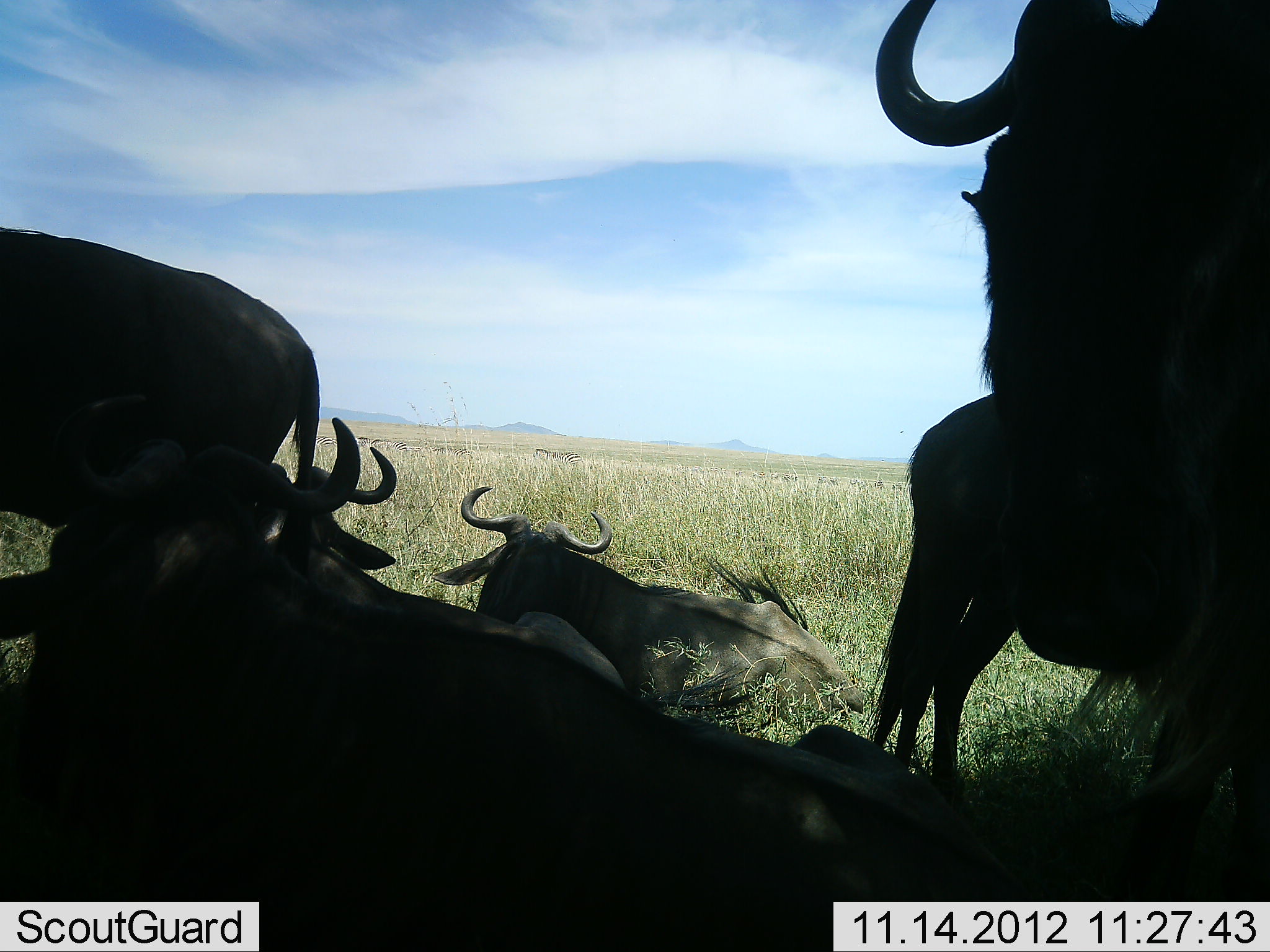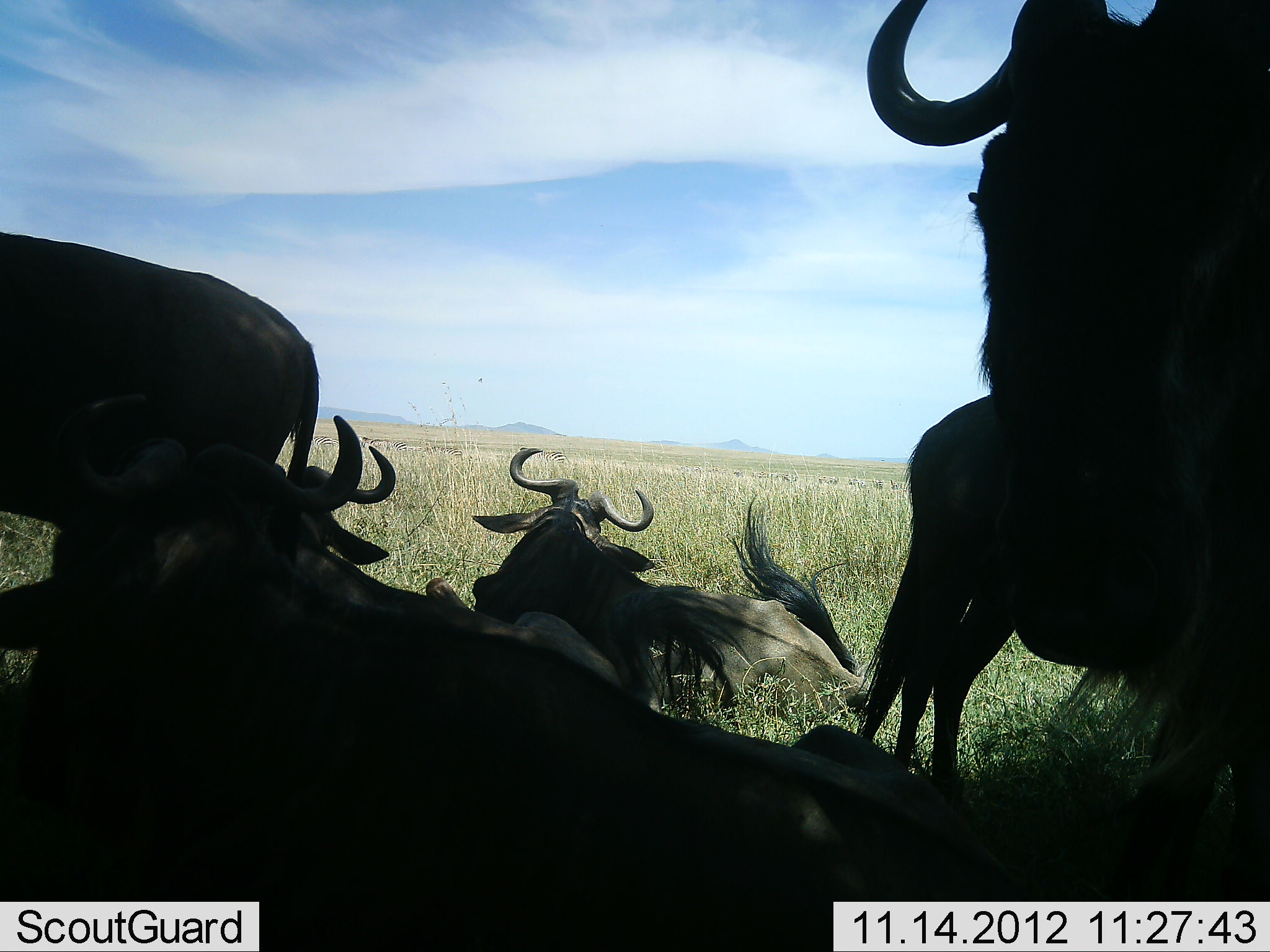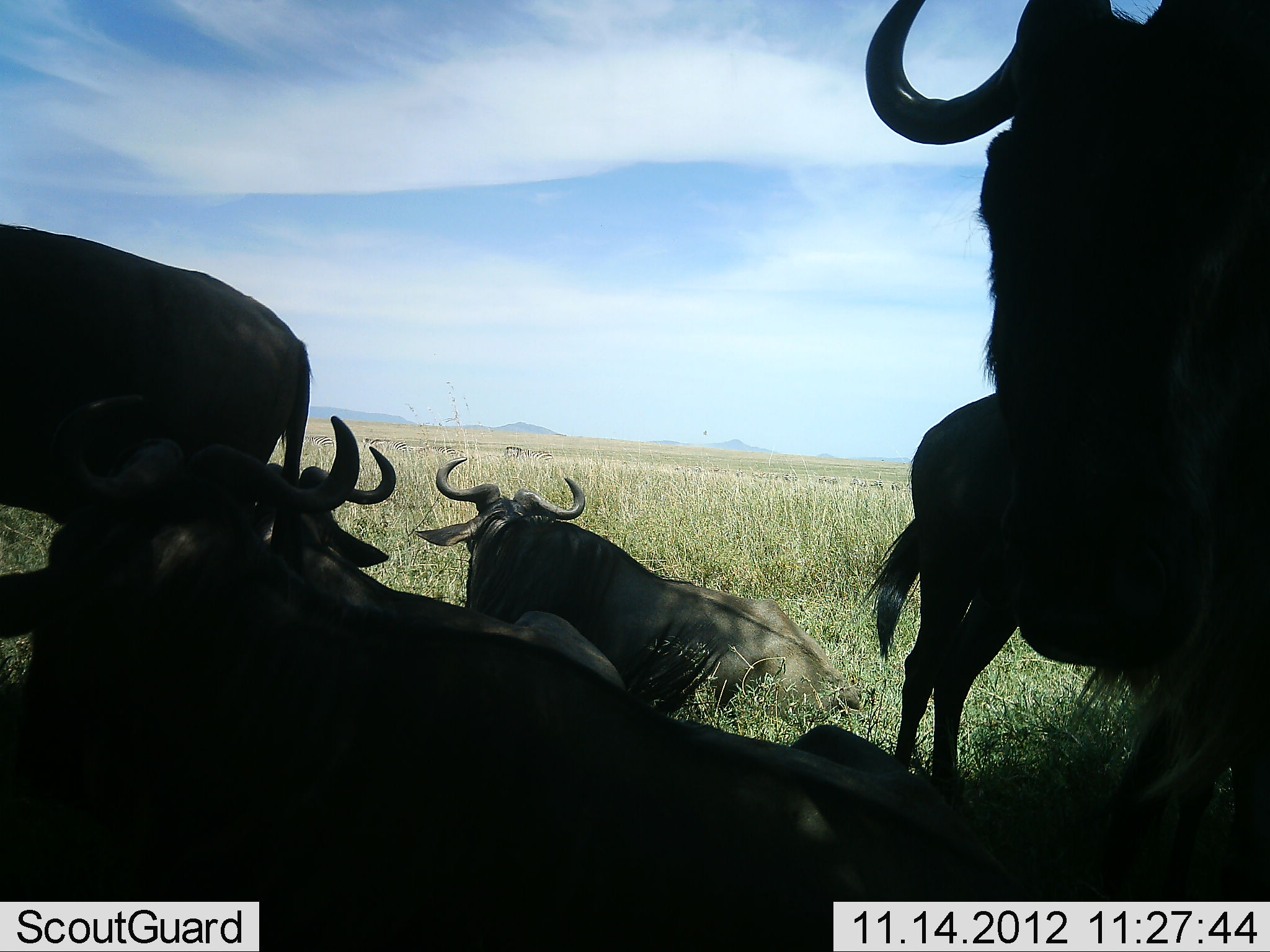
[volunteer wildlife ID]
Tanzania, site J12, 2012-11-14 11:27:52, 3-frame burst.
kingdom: Animalia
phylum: Chordata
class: Mammalia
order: Artiodactyla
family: Bovidae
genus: Connochaetes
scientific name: Connochaetes taurinus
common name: blue wildebeest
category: wildebeest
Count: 6.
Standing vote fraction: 80%.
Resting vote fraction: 100%.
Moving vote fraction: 0%.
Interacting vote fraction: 10%.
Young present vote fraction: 0%.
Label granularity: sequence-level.